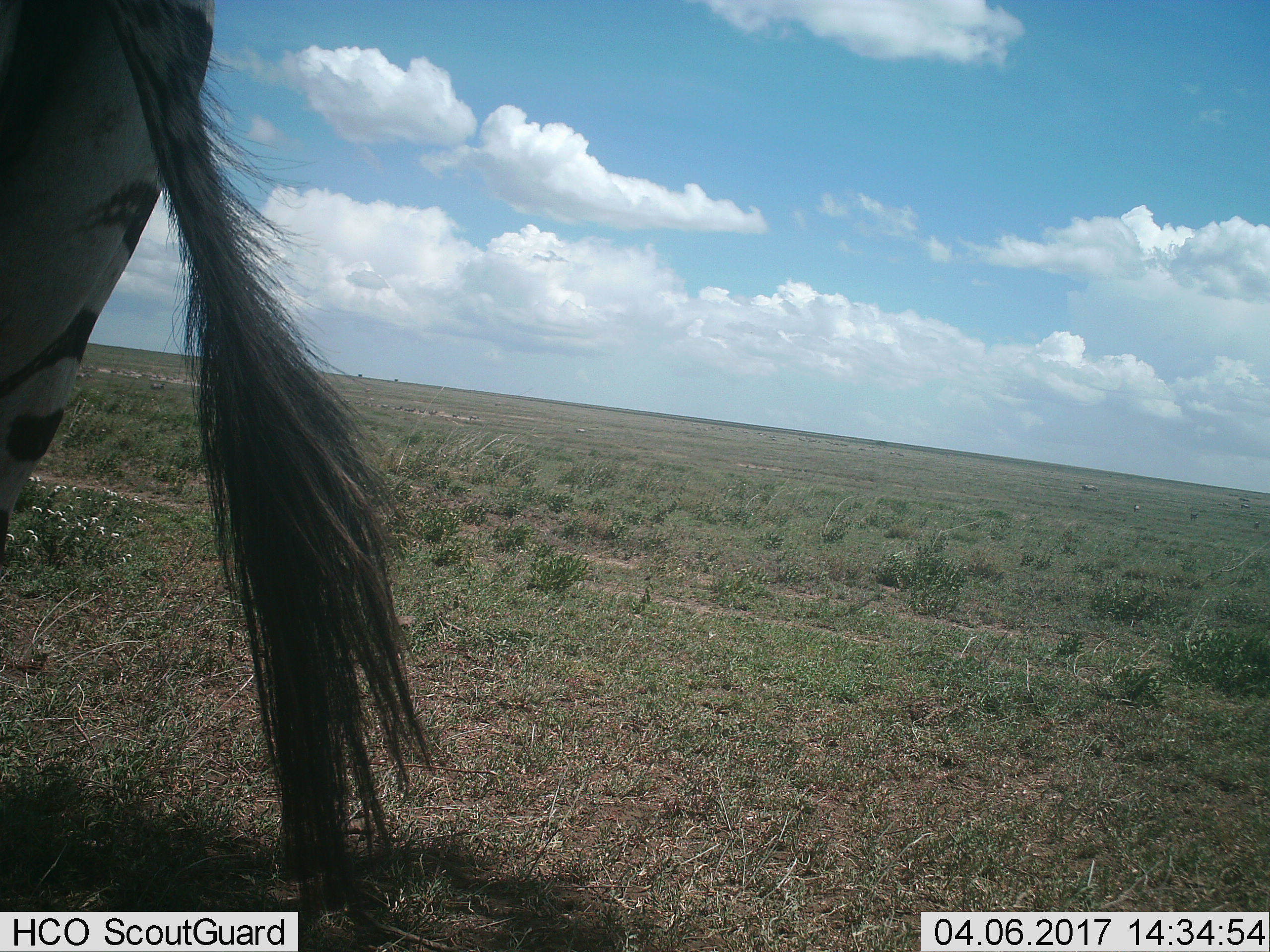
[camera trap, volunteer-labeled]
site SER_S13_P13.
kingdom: Animalia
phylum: Chordata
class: Mammalia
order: Perissodactyla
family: Equidae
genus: Equus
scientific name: Equus quagga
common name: plains zebra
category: zebraplains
Zebraplains (plains zebra) (Equus quagga), count 1. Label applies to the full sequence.